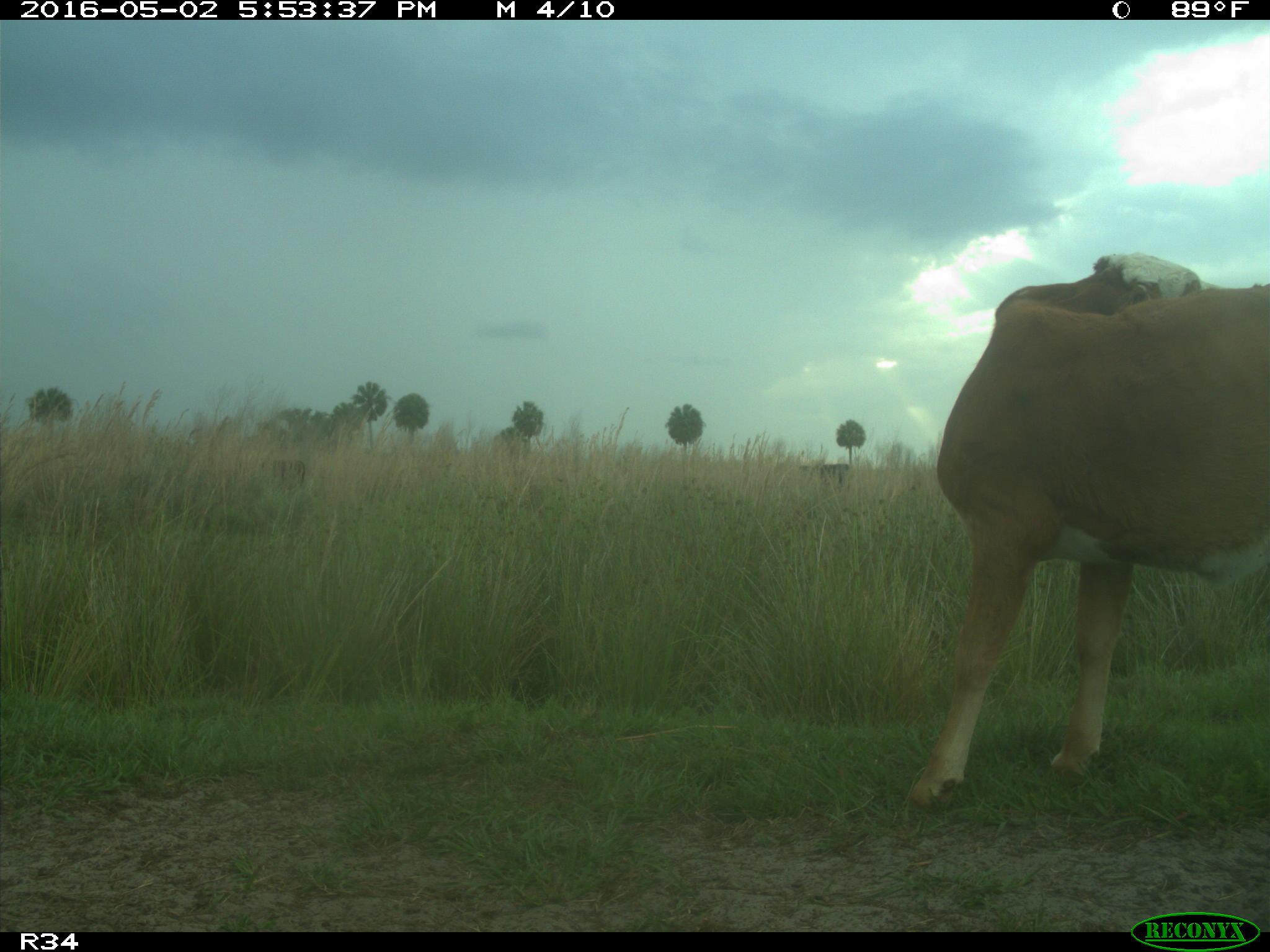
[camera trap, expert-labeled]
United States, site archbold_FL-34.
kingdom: Animalia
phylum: Chordata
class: Mammalia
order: Artiodactyla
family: Bovidae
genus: Bos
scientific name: Bos taurus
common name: domestic cow